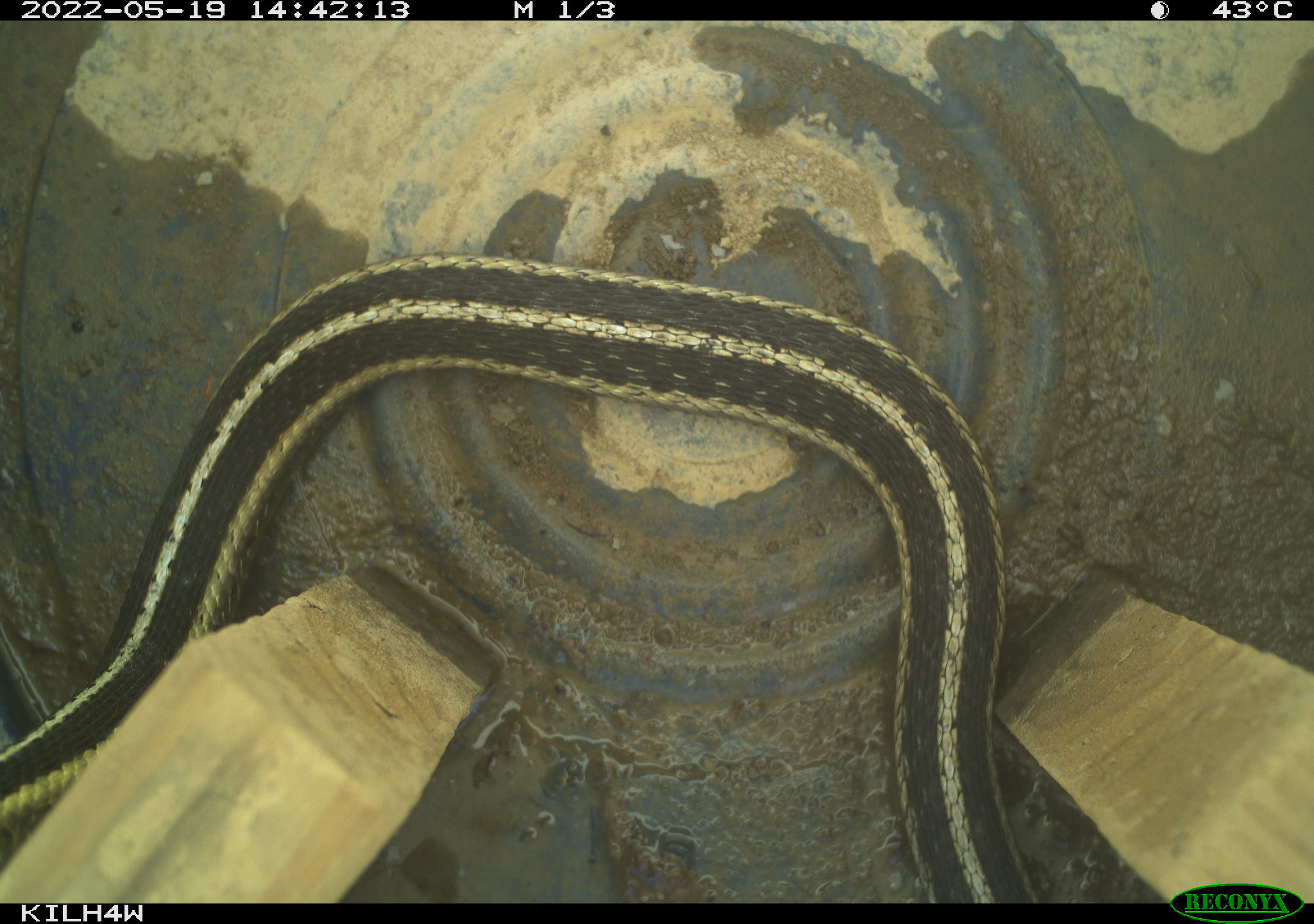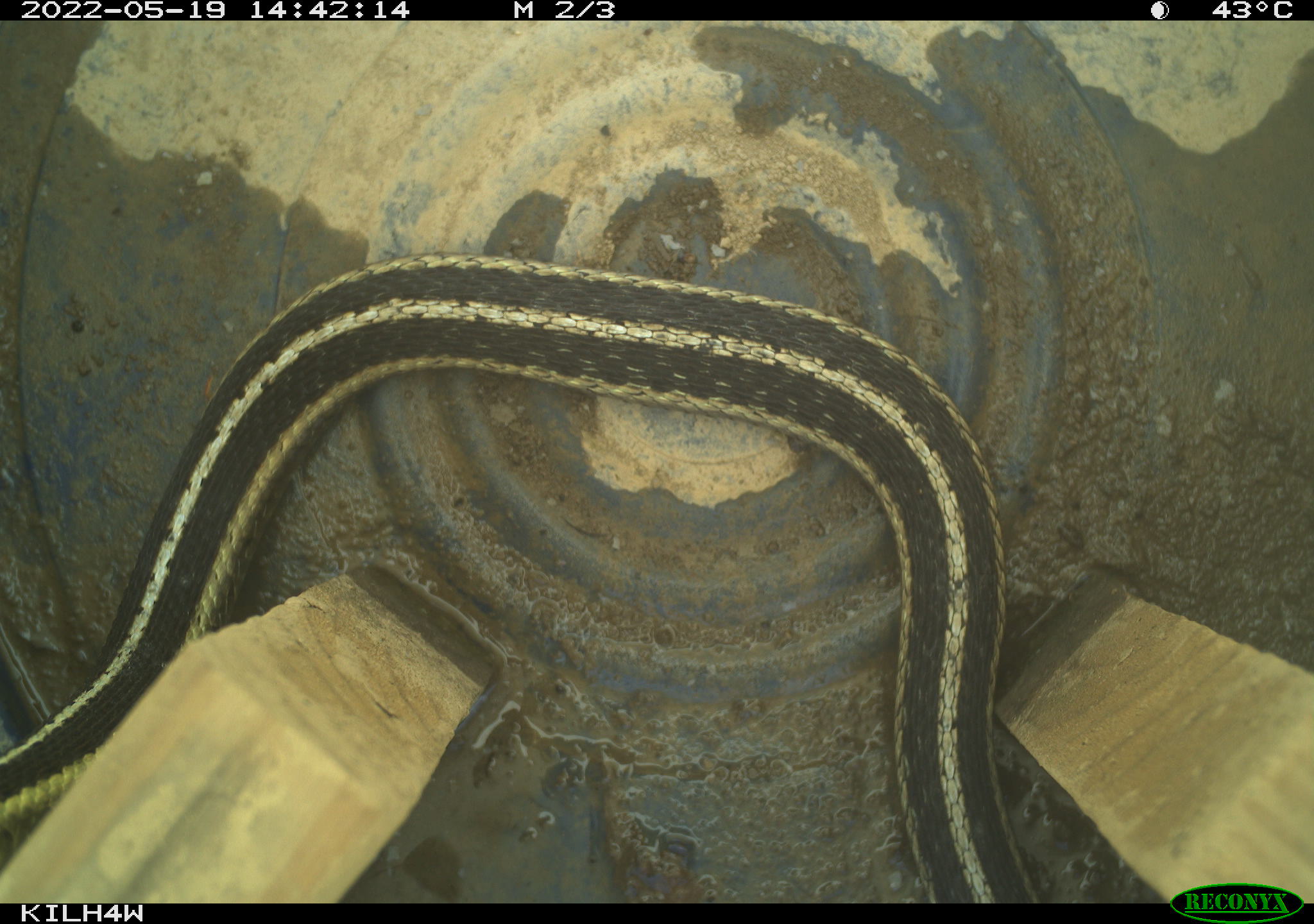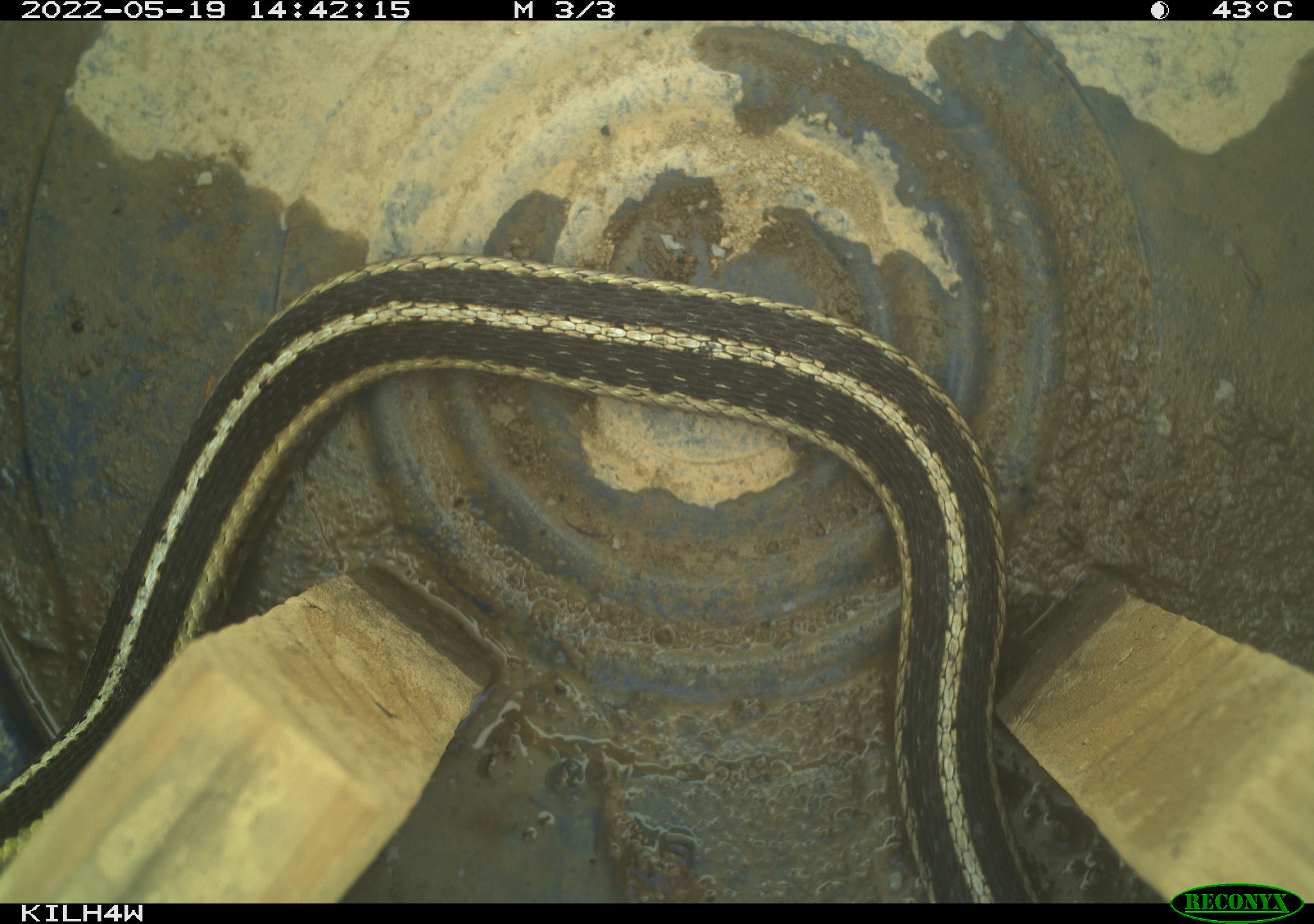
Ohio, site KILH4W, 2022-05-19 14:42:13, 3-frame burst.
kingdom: Animalia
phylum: Chordata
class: Reptilia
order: Squamata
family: Colubridae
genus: Thamnophis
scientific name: Thamnophis sirtalis sirtalis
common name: eastern gartersnake